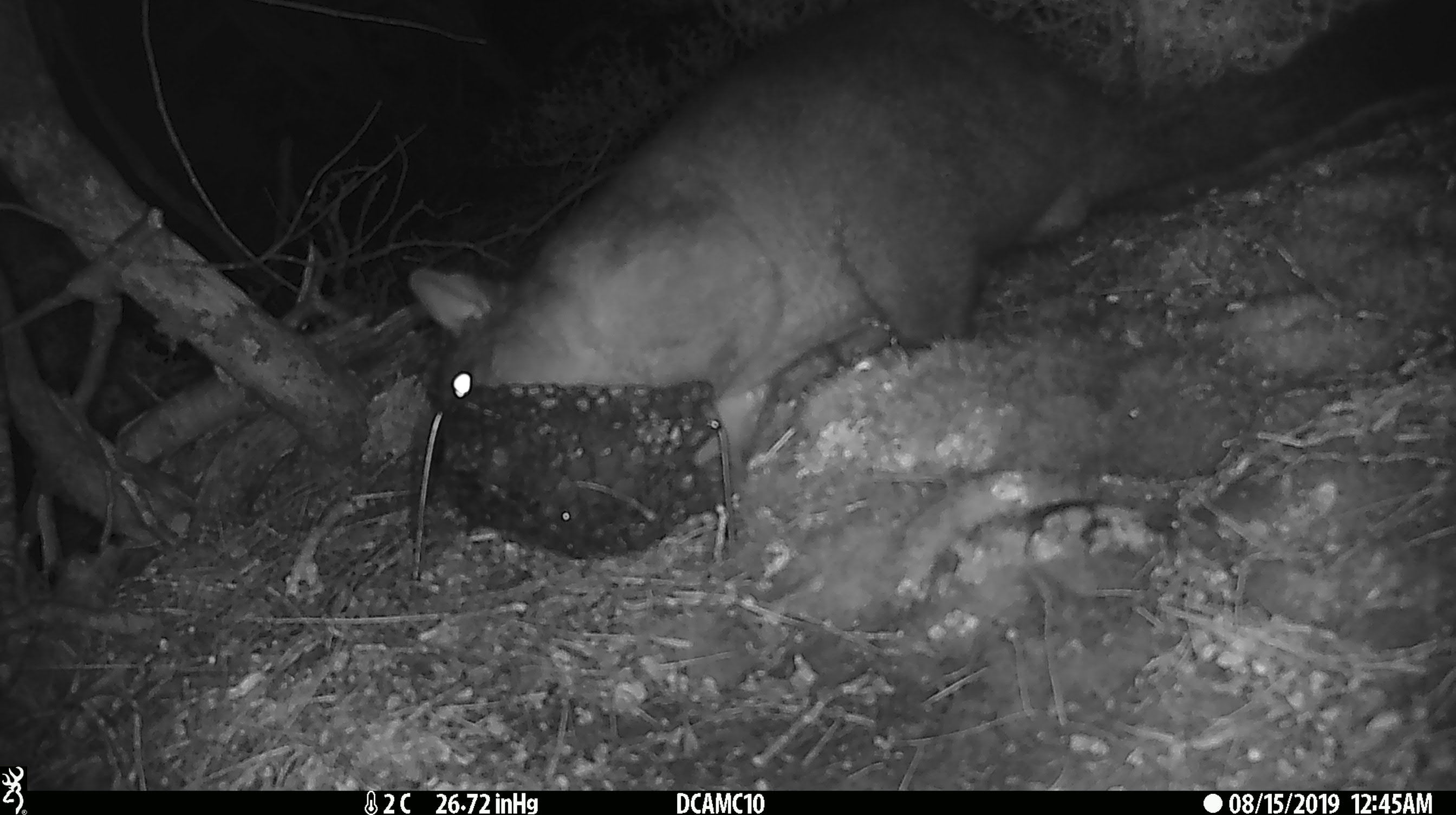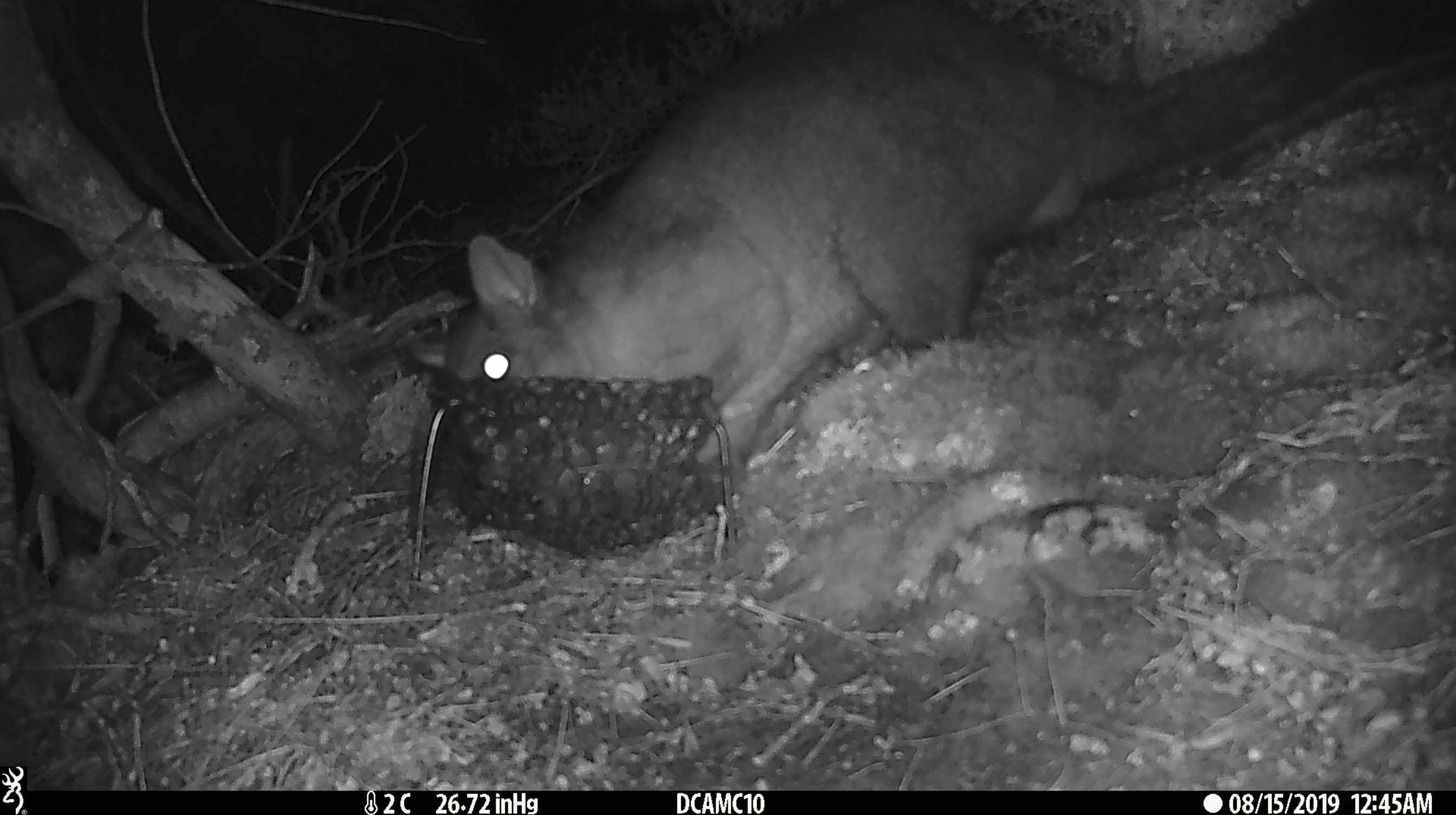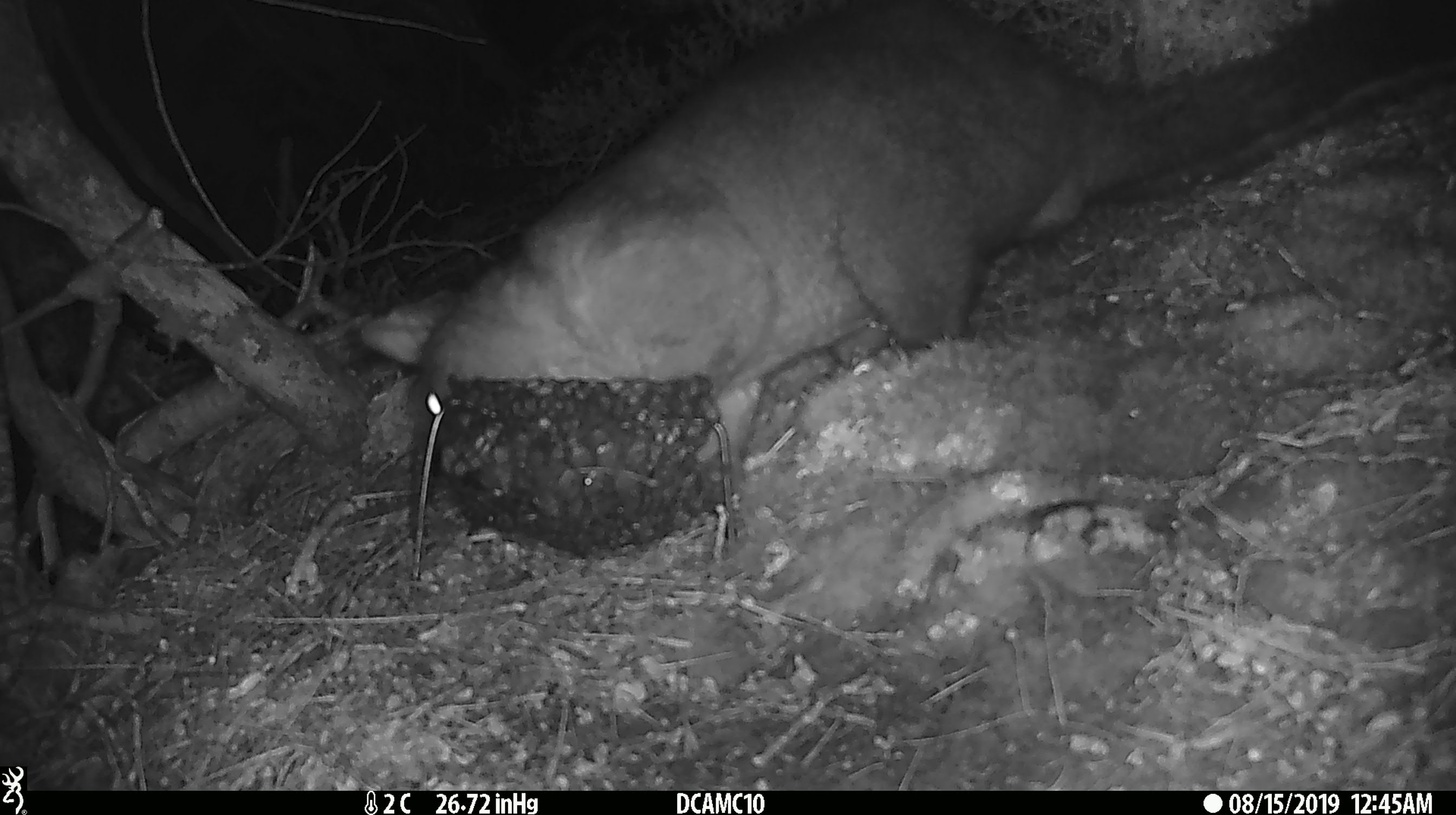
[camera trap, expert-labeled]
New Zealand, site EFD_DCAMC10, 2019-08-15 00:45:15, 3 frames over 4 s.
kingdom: Animalia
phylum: Chordata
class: Mammalia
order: Diprotodontia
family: Phalangeridae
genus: Trichosurus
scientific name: Trichosurus vulpecula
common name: common brushtail possum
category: possum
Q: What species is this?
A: Possum (common brushtail possum) (Trichosurus vulpecula).